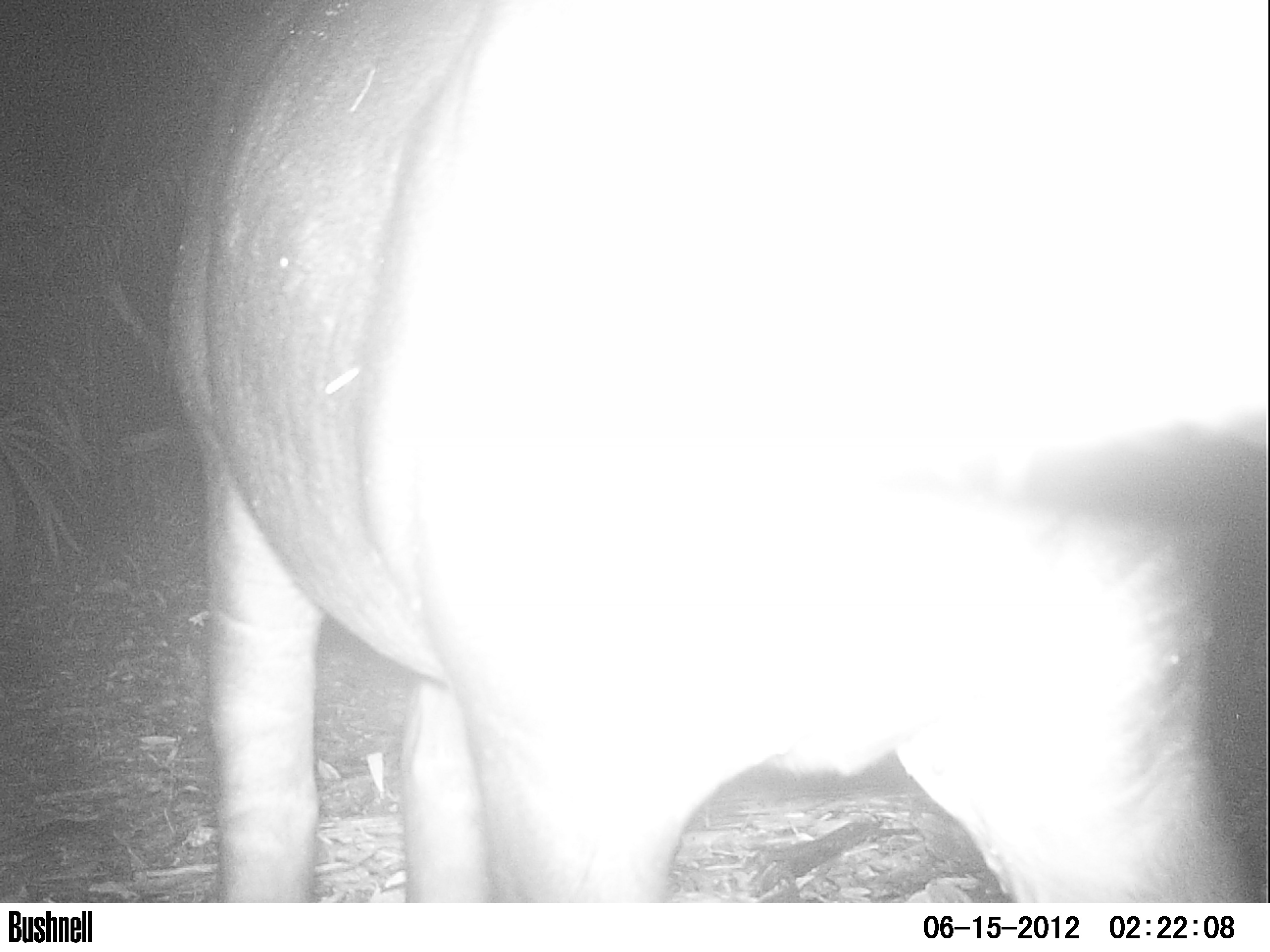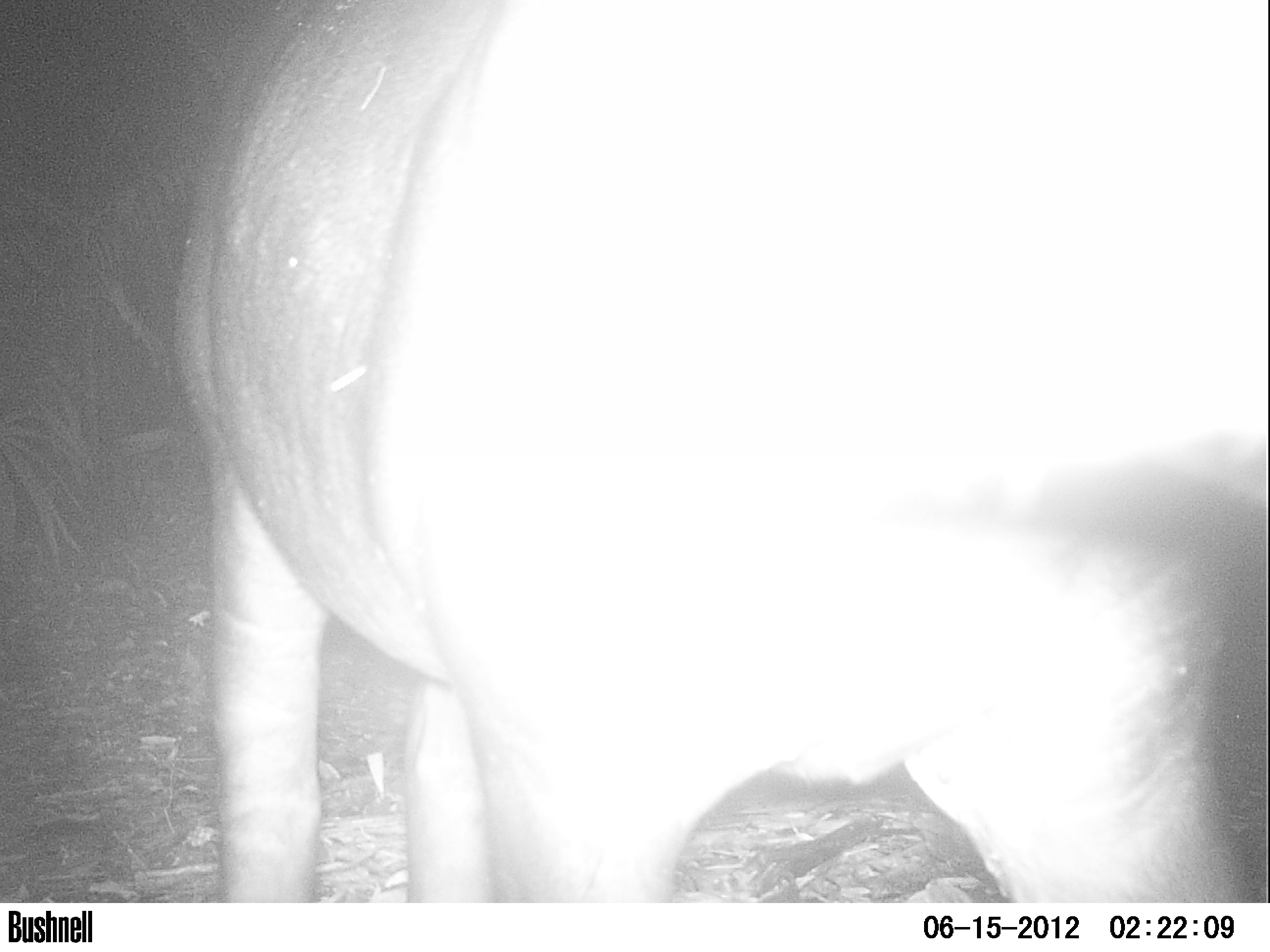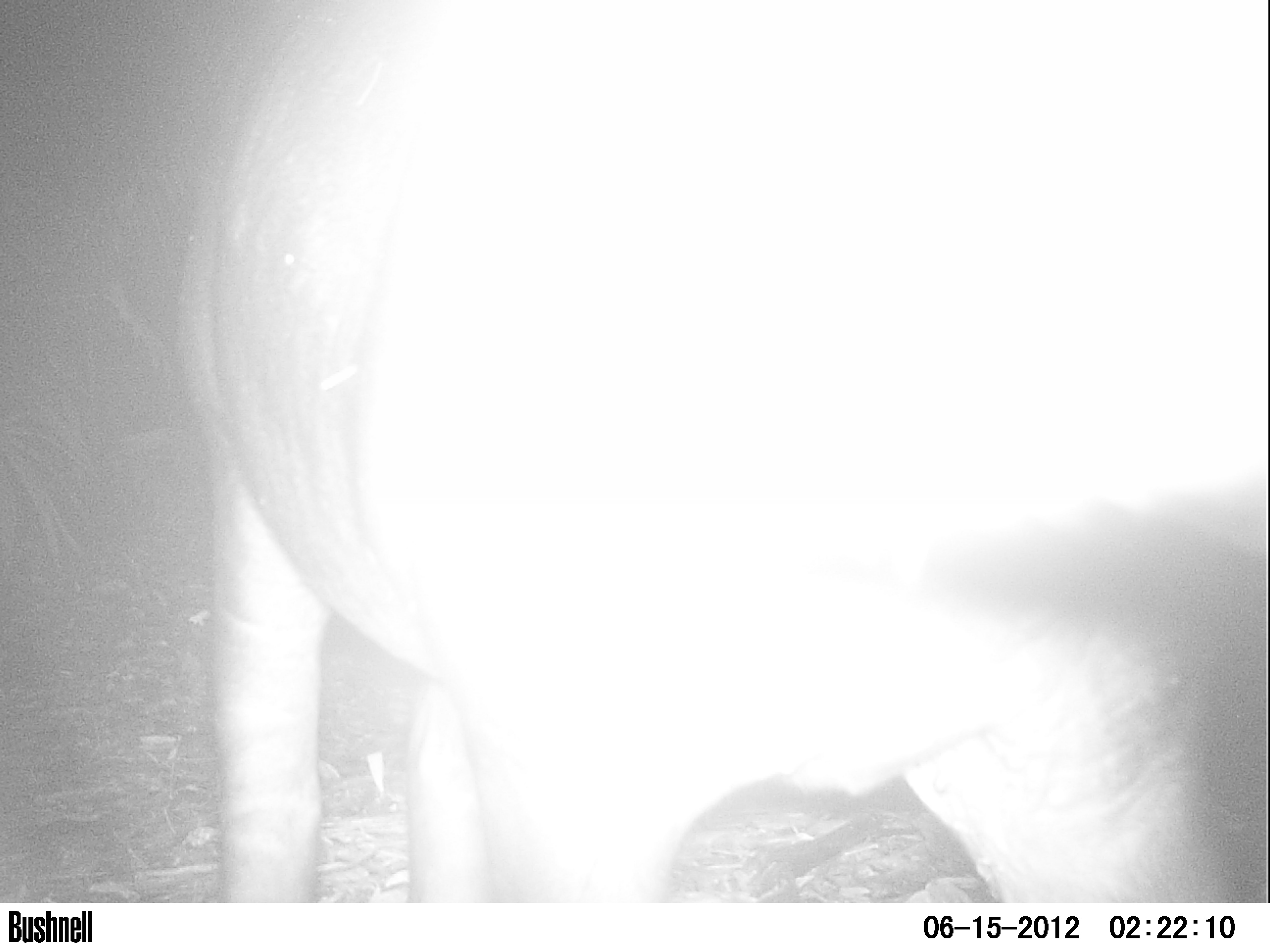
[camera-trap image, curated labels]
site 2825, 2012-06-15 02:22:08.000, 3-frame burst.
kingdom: Animalia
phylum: Chordata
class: Mammalia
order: Perissodactyla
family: Tapiridae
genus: Tapirus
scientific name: Tapirus bairdii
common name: baird's tapir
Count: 1.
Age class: adult.